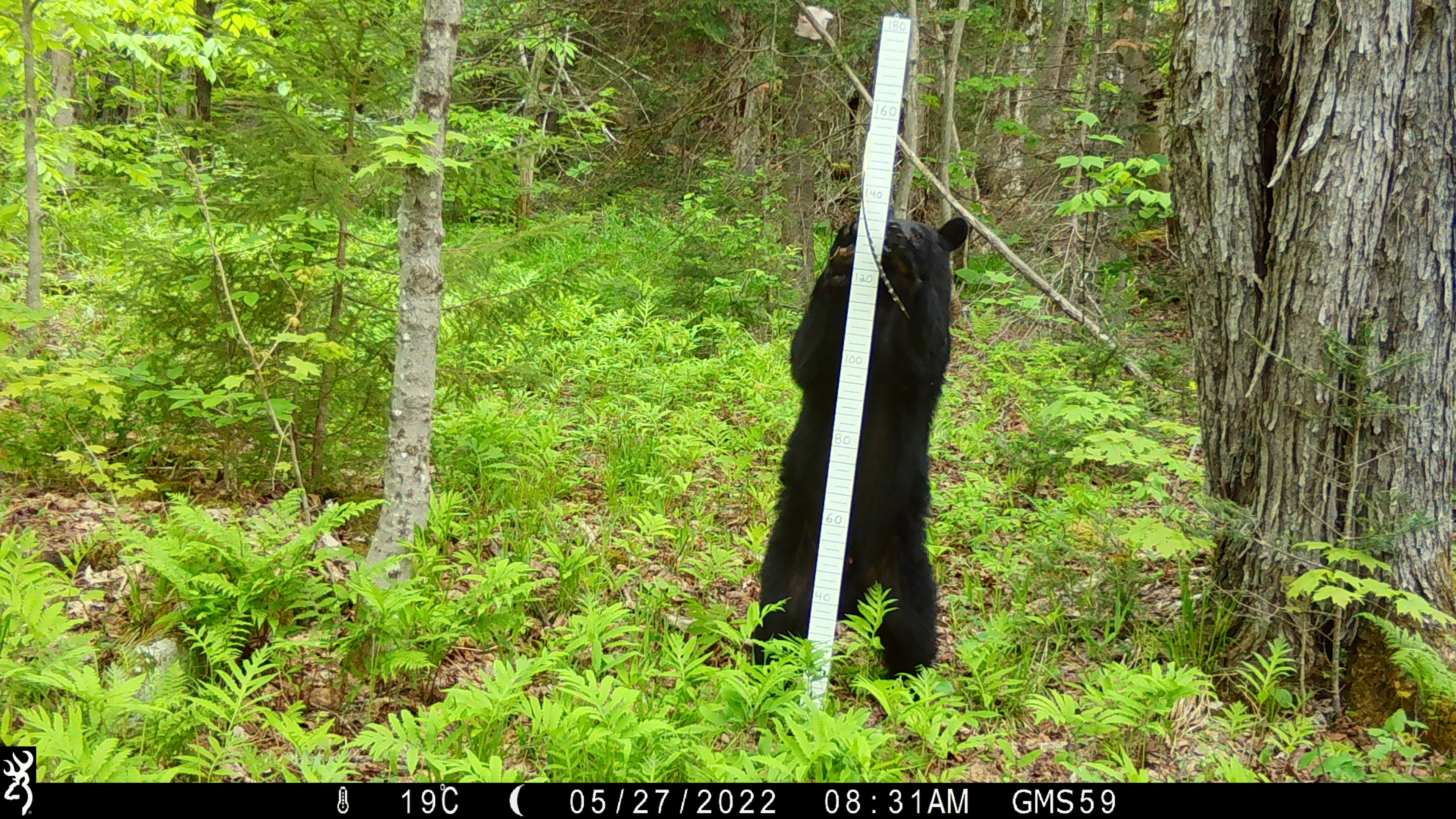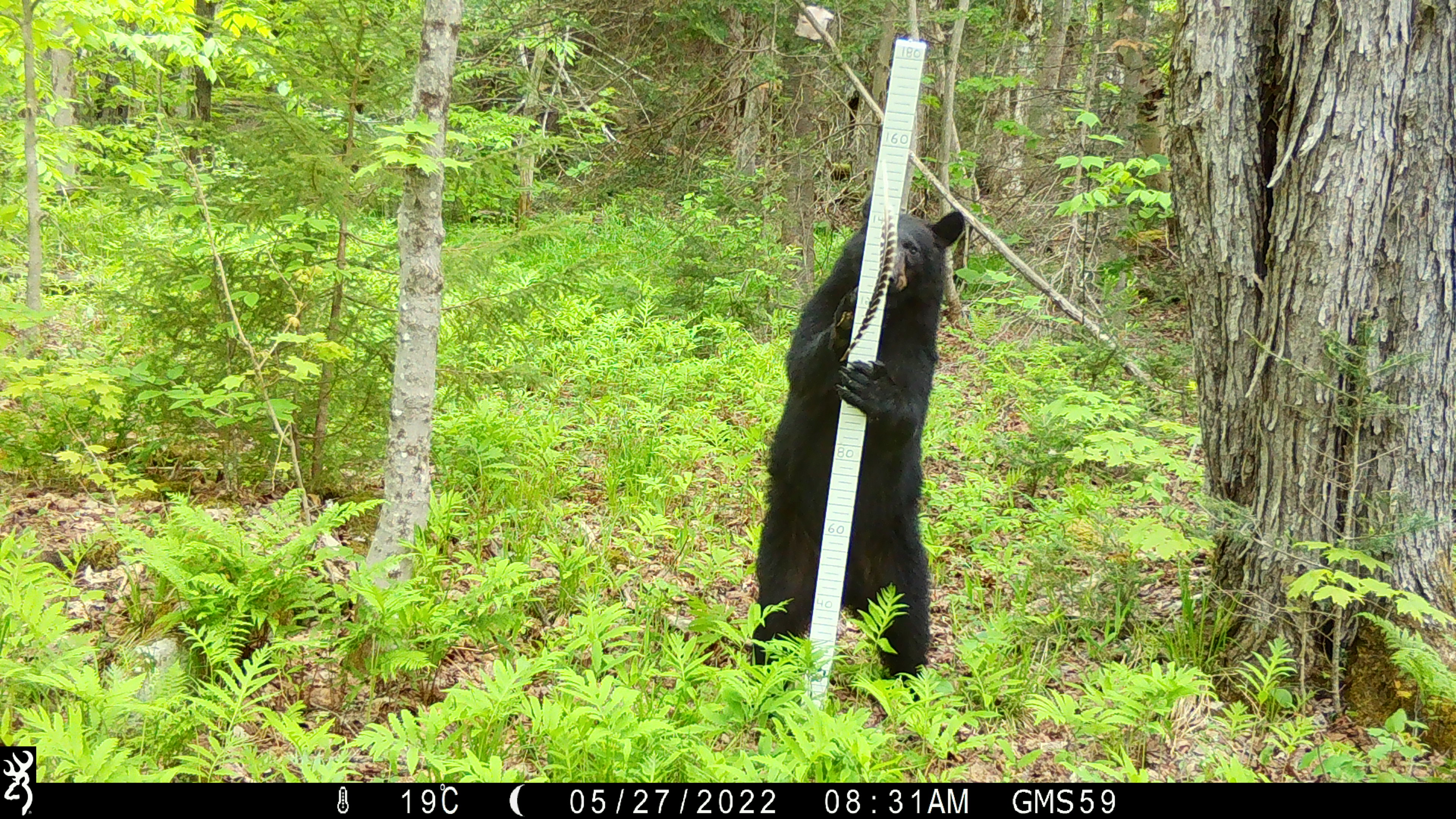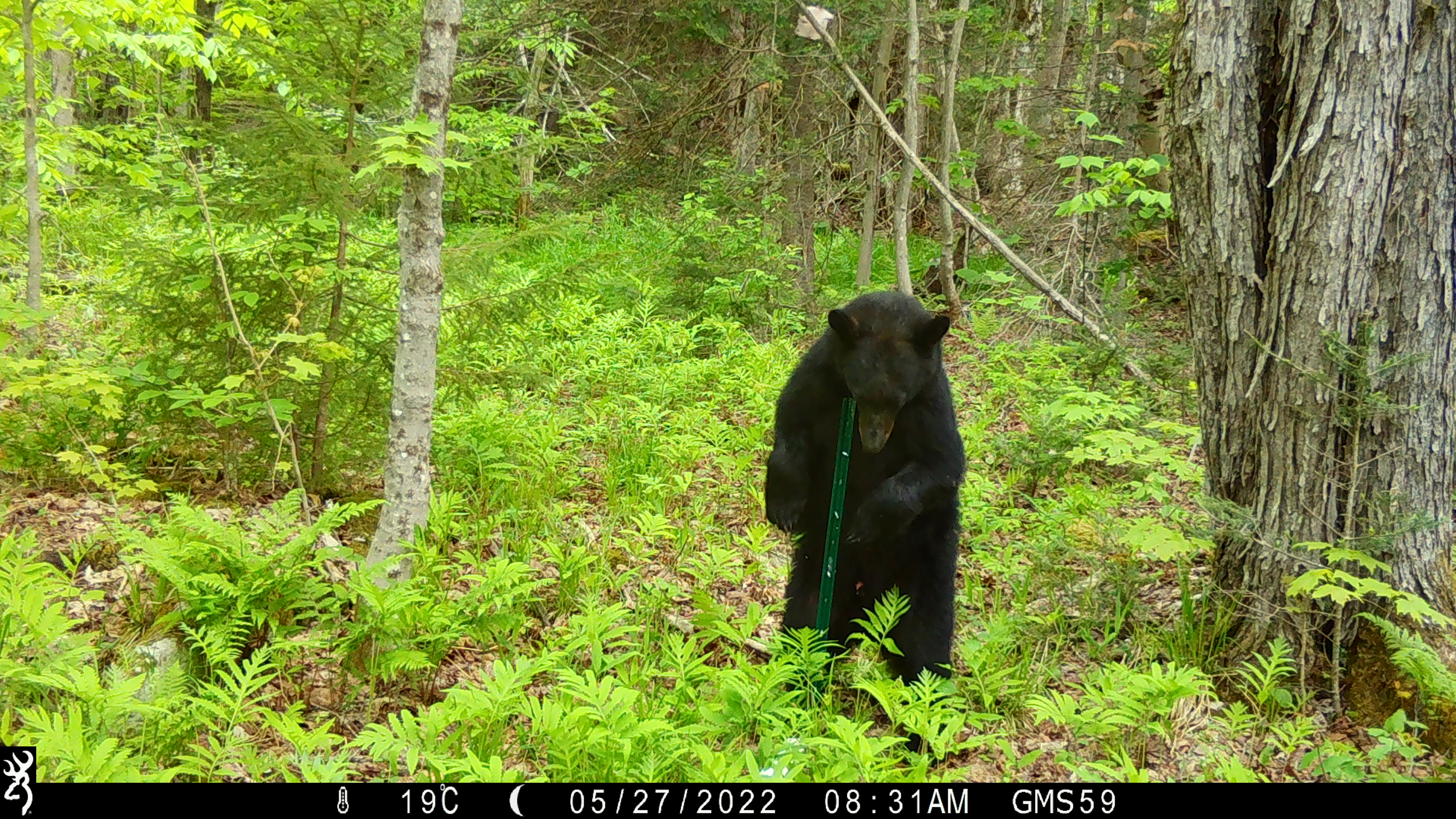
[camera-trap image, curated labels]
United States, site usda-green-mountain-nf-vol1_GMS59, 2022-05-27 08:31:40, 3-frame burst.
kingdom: Animalia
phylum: Chordata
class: Mammalia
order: Carnivora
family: Ursidae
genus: Ursus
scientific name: Ursus americanus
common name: black bear